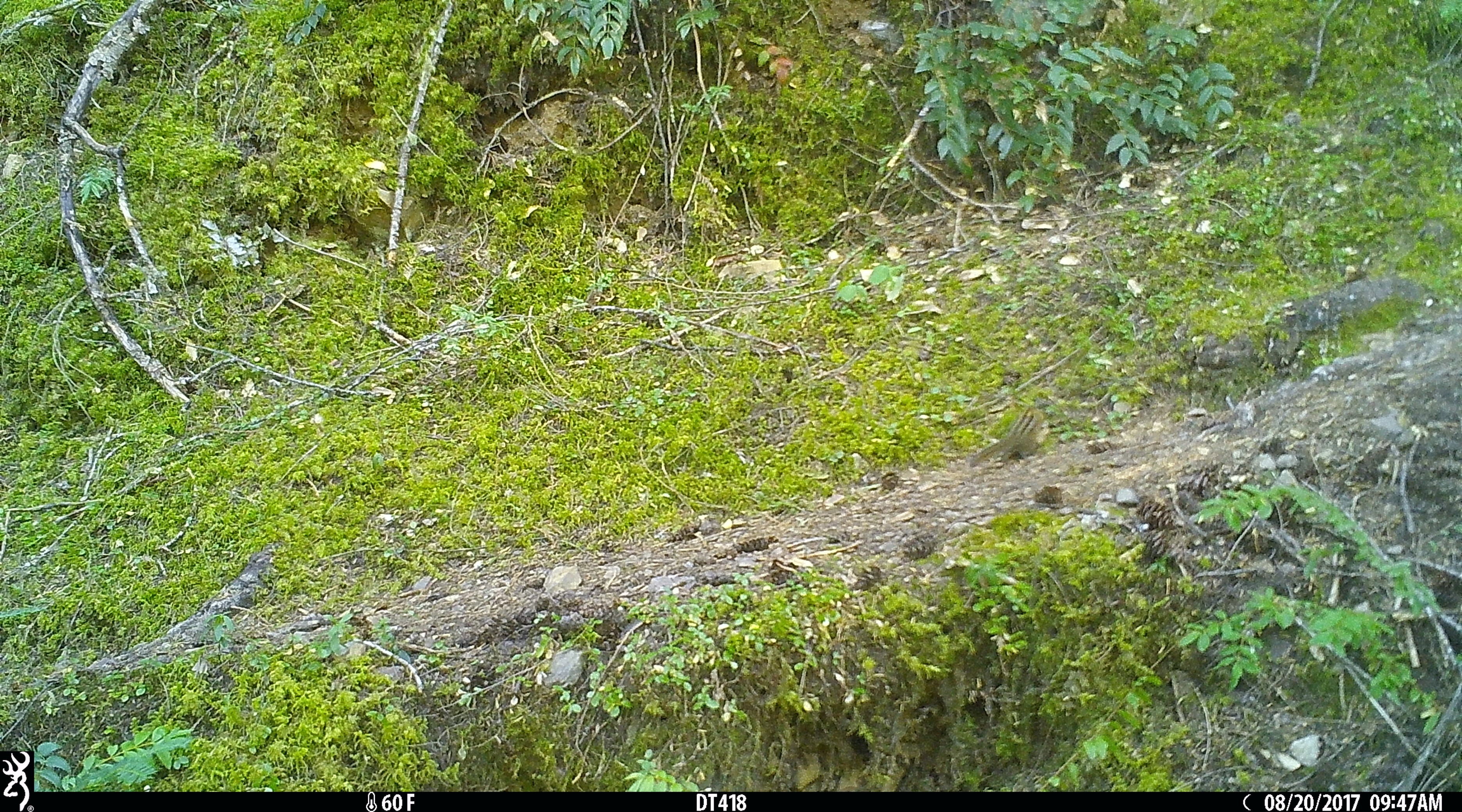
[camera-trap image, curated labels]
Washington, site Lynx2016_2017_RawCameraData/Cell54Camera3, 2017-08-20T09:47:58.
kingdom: Animalia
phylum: Chordata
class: Mammalia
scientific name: Mammalia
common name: small mammal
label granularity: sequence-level